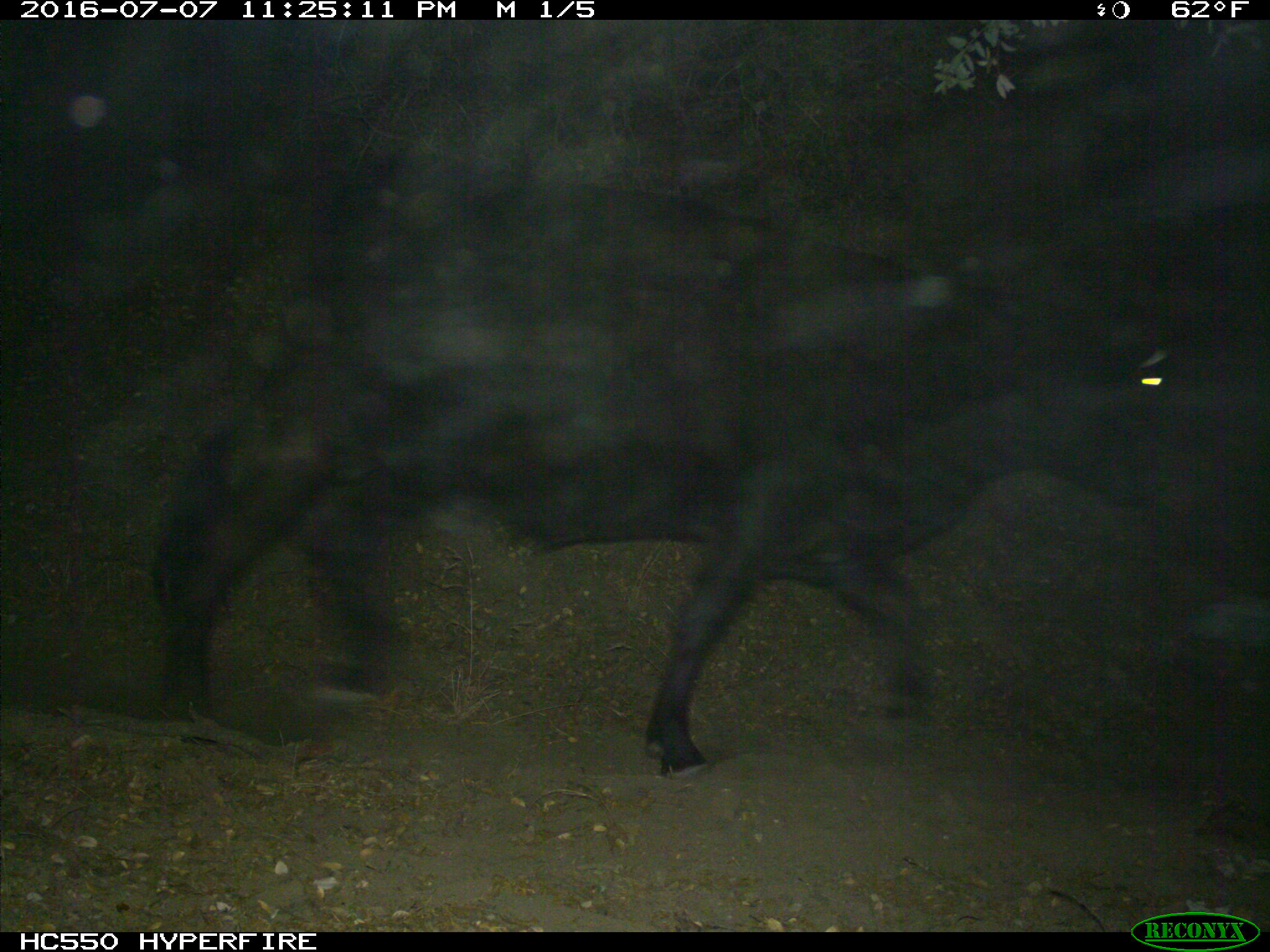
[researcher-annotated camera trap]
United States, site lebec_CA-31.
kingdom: Animalia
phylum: Chordata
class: Mammalia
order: Artiodactyla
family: Bovidae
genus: Bos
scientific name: Bos taurus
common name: domestic cow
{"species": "Bos taurus (domestic cow)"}